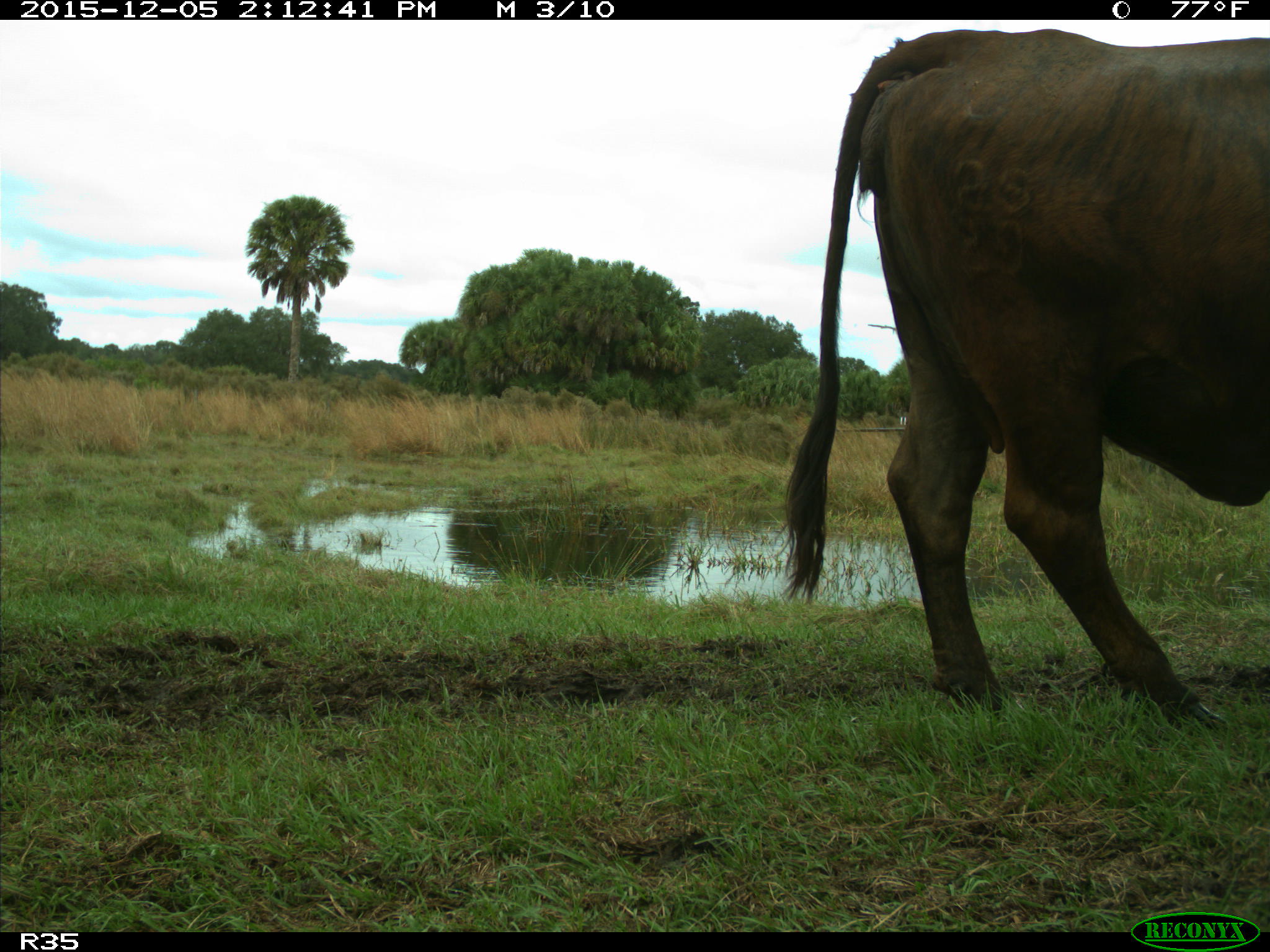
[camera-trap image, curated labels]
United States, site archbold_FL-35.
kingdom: Animalia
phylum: Chordata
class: Mammalia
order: Artiodactyla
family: Bovidae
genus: Bos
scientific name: Bos taurus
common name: domestic cow